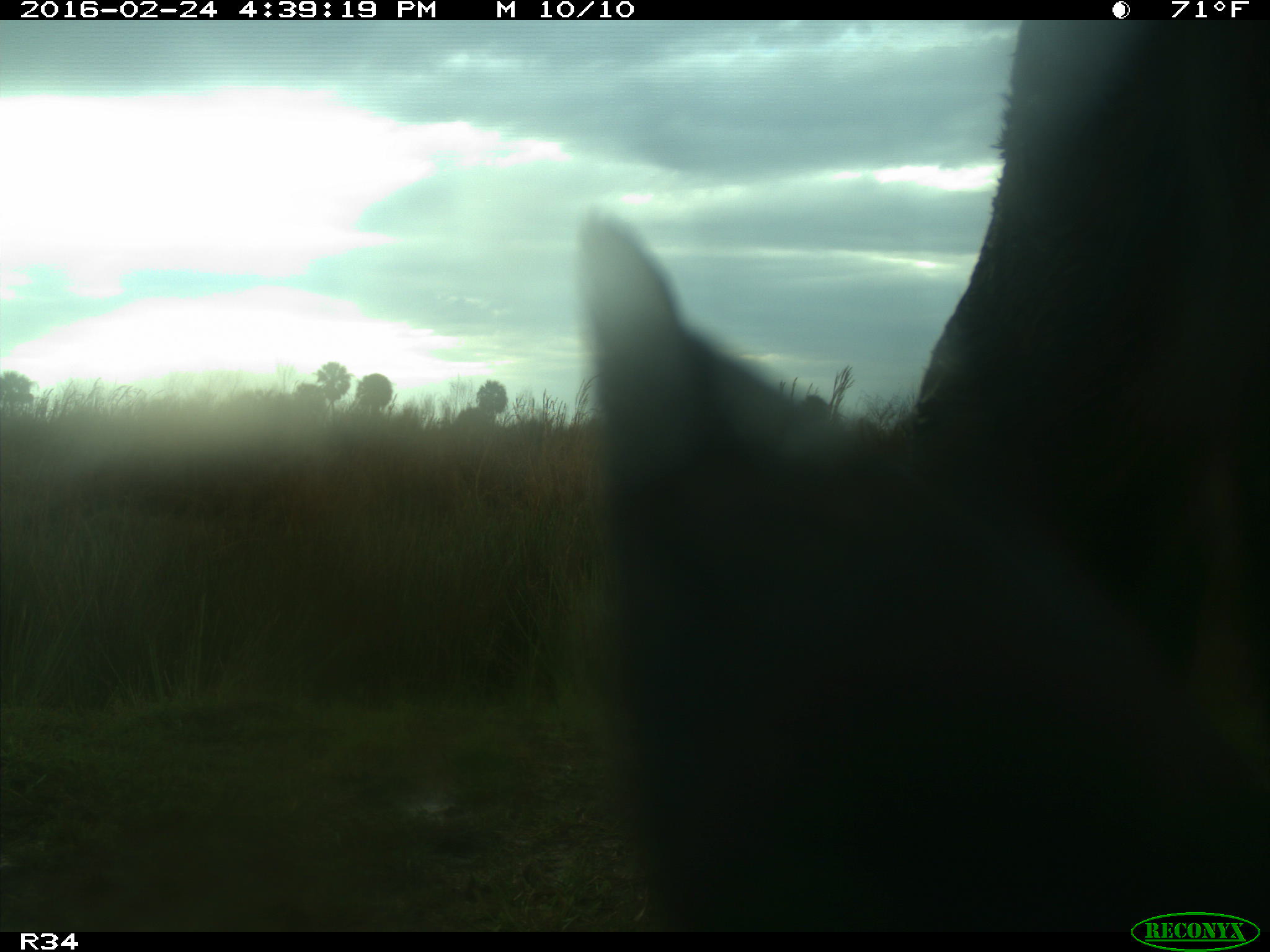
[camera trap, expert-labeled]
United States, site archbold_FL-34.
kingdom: Animalia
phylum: Chordata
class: Mammalia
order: Artiodactyla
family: Bovidae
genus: Bos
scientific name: Bos taurus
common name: domestic cow